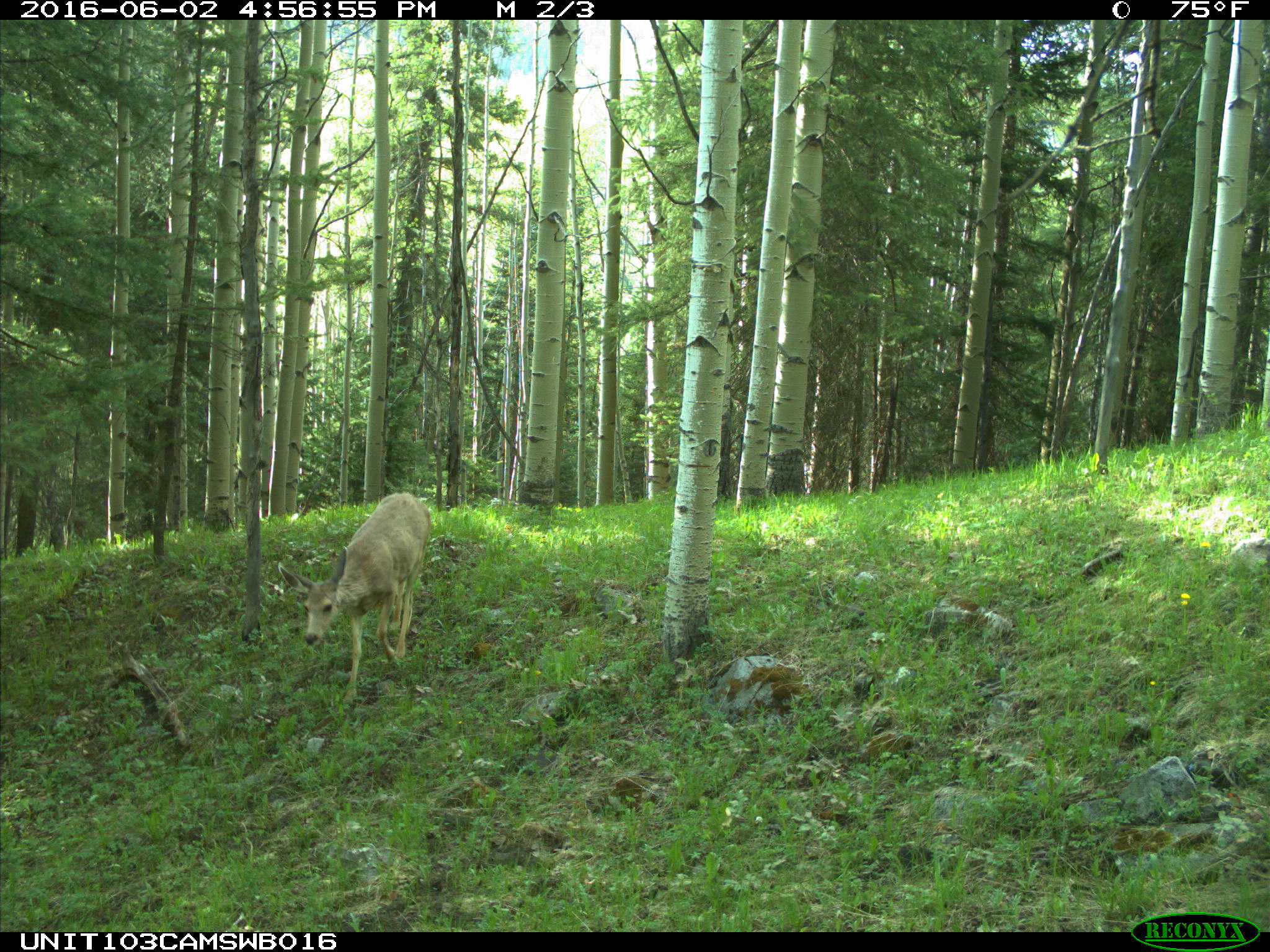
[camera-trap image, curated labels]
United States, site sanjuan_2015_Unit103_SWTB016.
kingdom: Animalia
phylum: Chordata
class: Mammalia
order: Artiodactyla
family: Cervidae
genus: Odocoileus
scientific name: Odocoileus hemionus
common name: mule deer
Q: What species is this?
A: Odocoileus hemionus (mule deer).